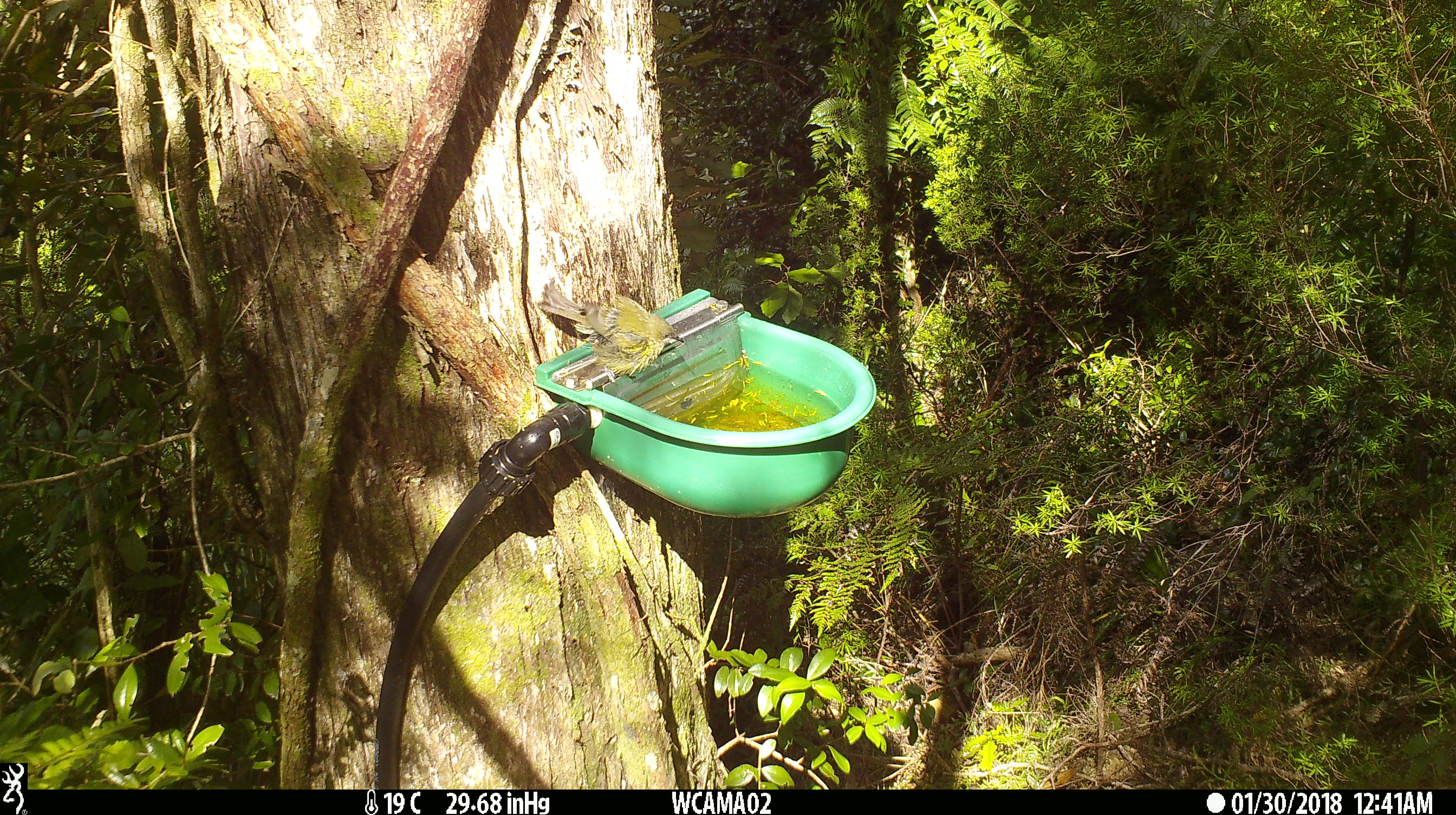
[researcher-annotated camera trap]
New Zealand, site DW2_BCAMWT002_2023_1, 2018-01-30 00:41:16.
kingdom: Animalia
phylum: Chordata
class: Aves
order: Passeriformes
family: Meliphagidae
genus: Anthornis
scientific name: Anthornis melanura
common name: new zealand bellbird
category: bellbird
Bellbird (new zealand bellbird) (Anthornis melanura).